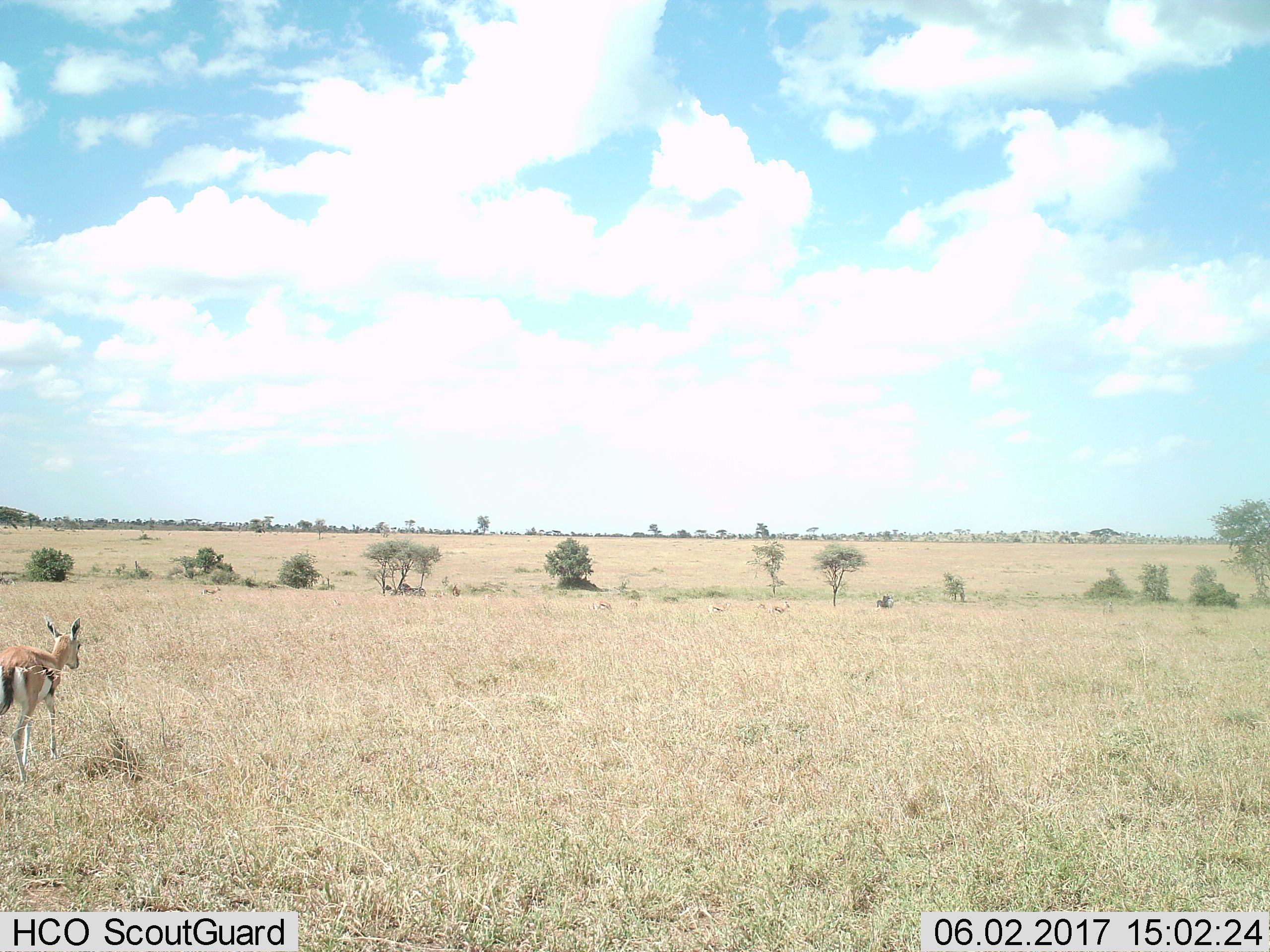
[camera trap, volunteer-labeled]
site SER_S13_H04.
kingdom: Animalia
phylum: Chordata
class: Mammalia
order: Artiodactyla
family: Bovidae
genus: Eudorcas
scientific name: Eudorcas thomsonii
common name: thomson's gazelle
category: gazellethomsons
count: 6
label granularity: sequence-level